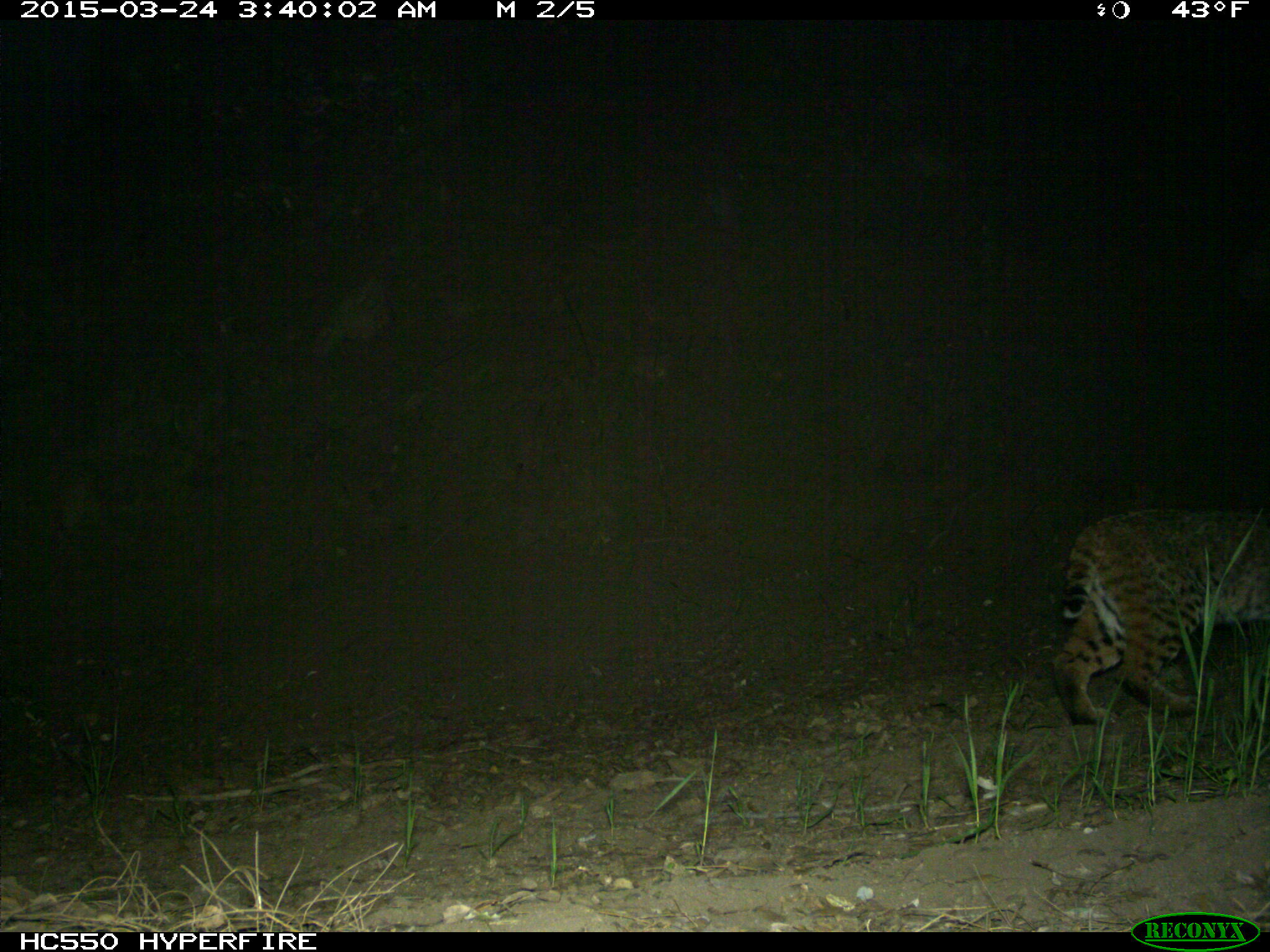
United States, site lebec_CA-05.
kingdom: Animalia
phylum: Chordata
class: Mammalia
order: Carnivora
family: Felidae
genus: Lynx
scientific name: Lynx rufus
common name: bobcat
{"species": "Lynx rufus (bobcat)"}